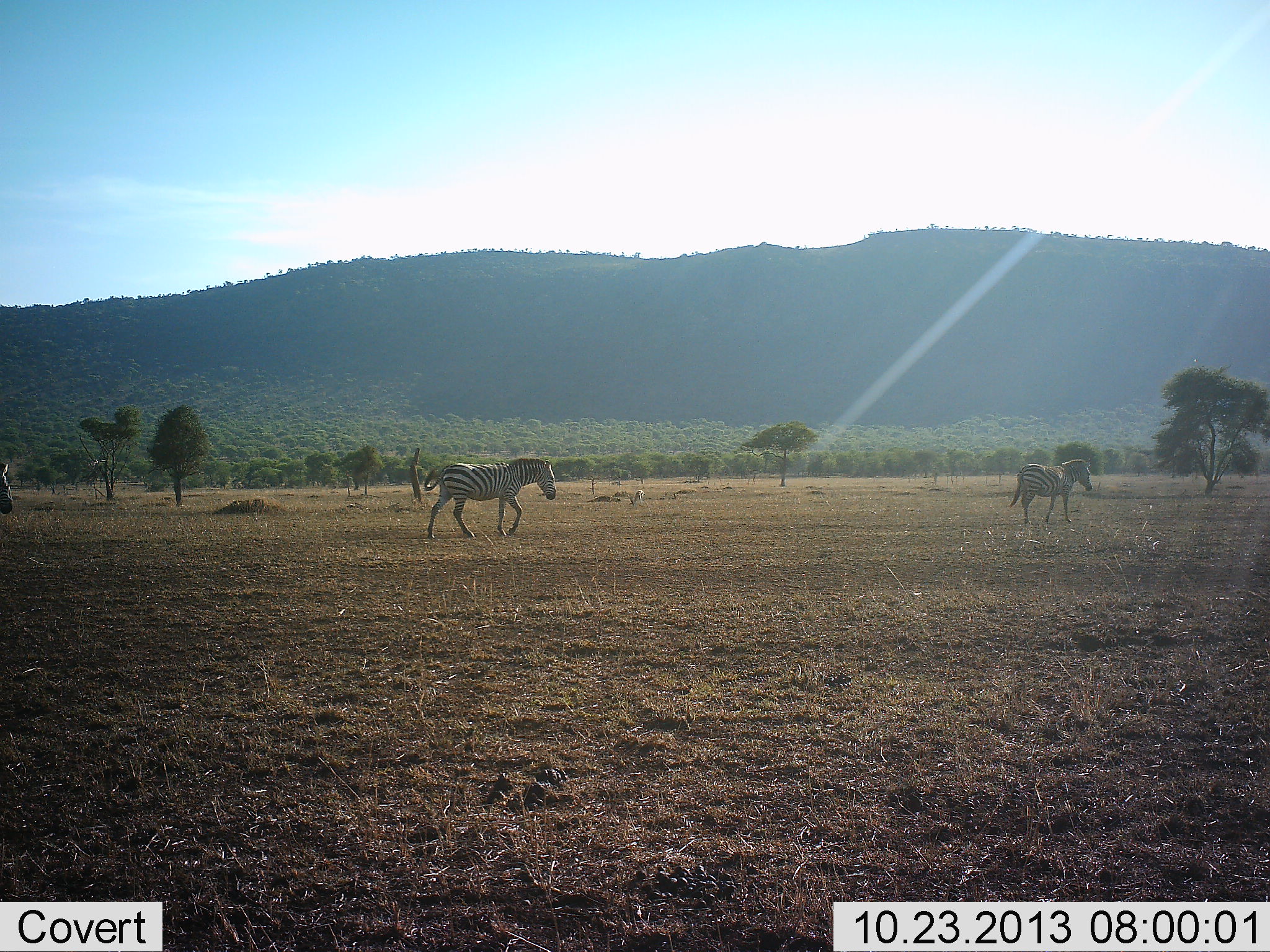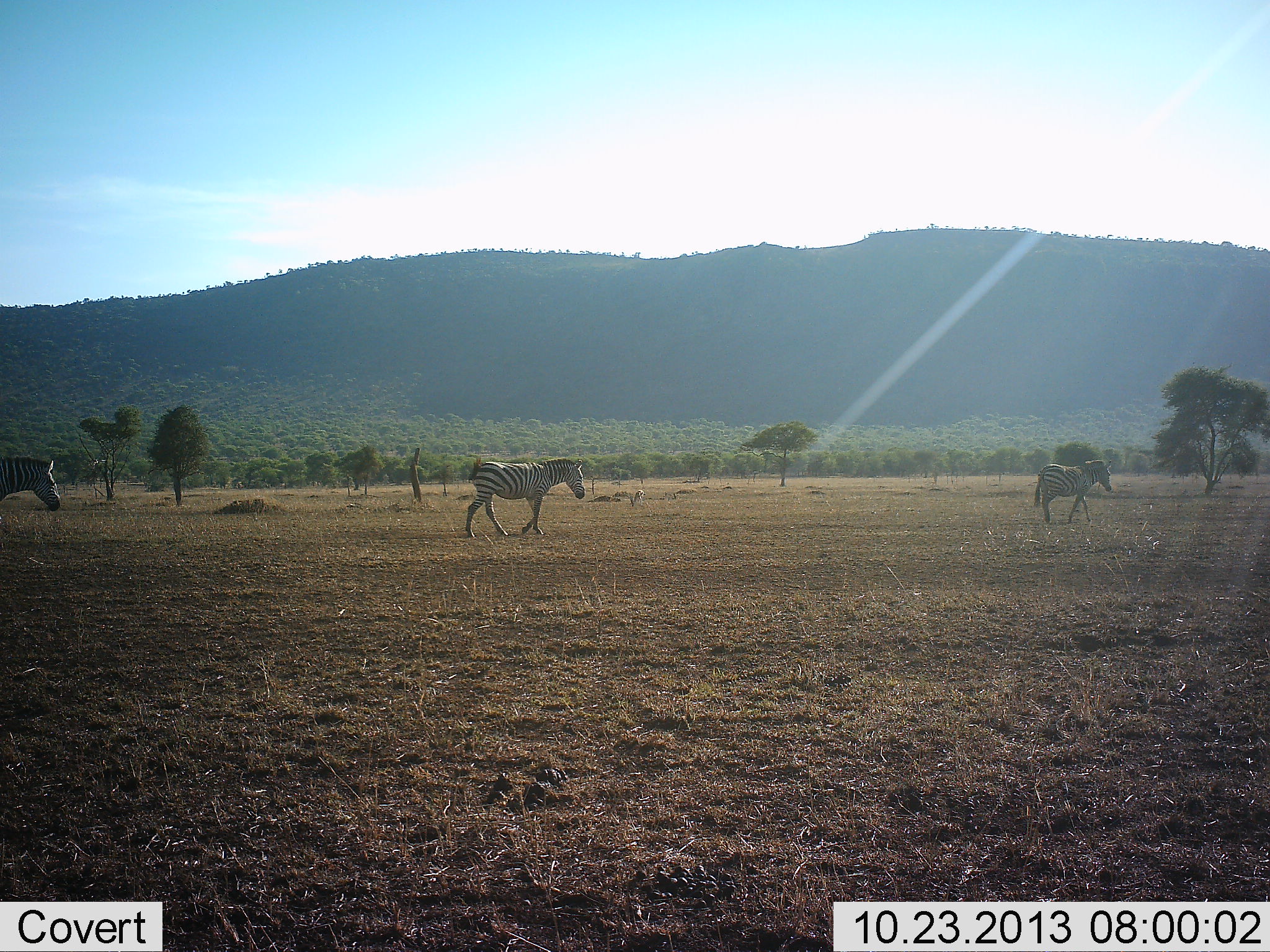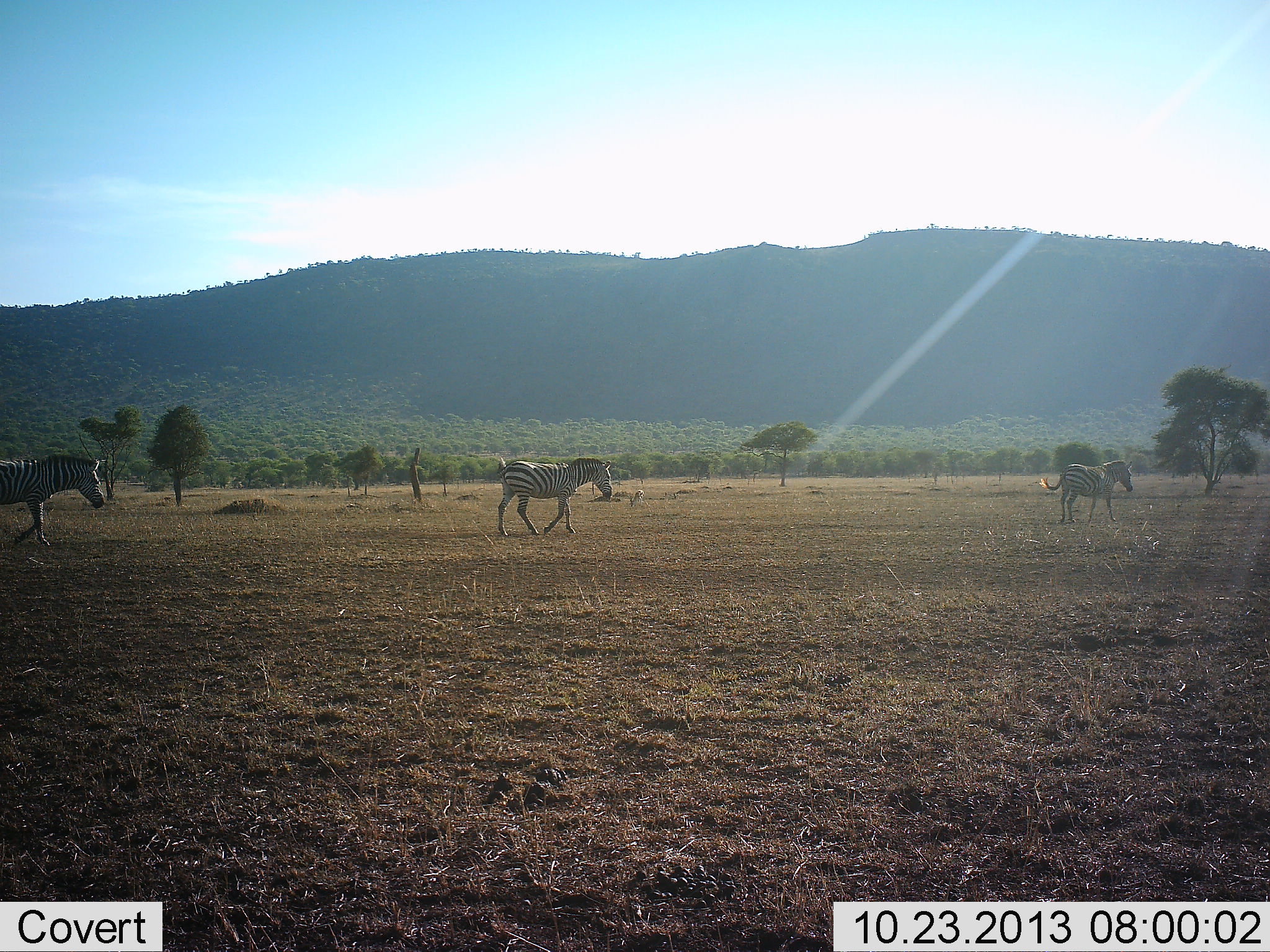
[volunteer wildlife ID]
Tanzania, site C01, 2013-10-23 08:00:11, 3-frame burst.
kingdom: Animalia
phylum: Chordata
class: Mammalia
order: Perissodactyla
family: Equidae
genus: Equus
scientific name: Equus quagga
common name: plains zebra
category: zebra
Zebra (plains zebra) (Equus quagga), count 3. Behavior (volunteer vote fractions): standing 0%, resting 0%, moving 100%, interacting 0%. Young present (vote fraction): 0%. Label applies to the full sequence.